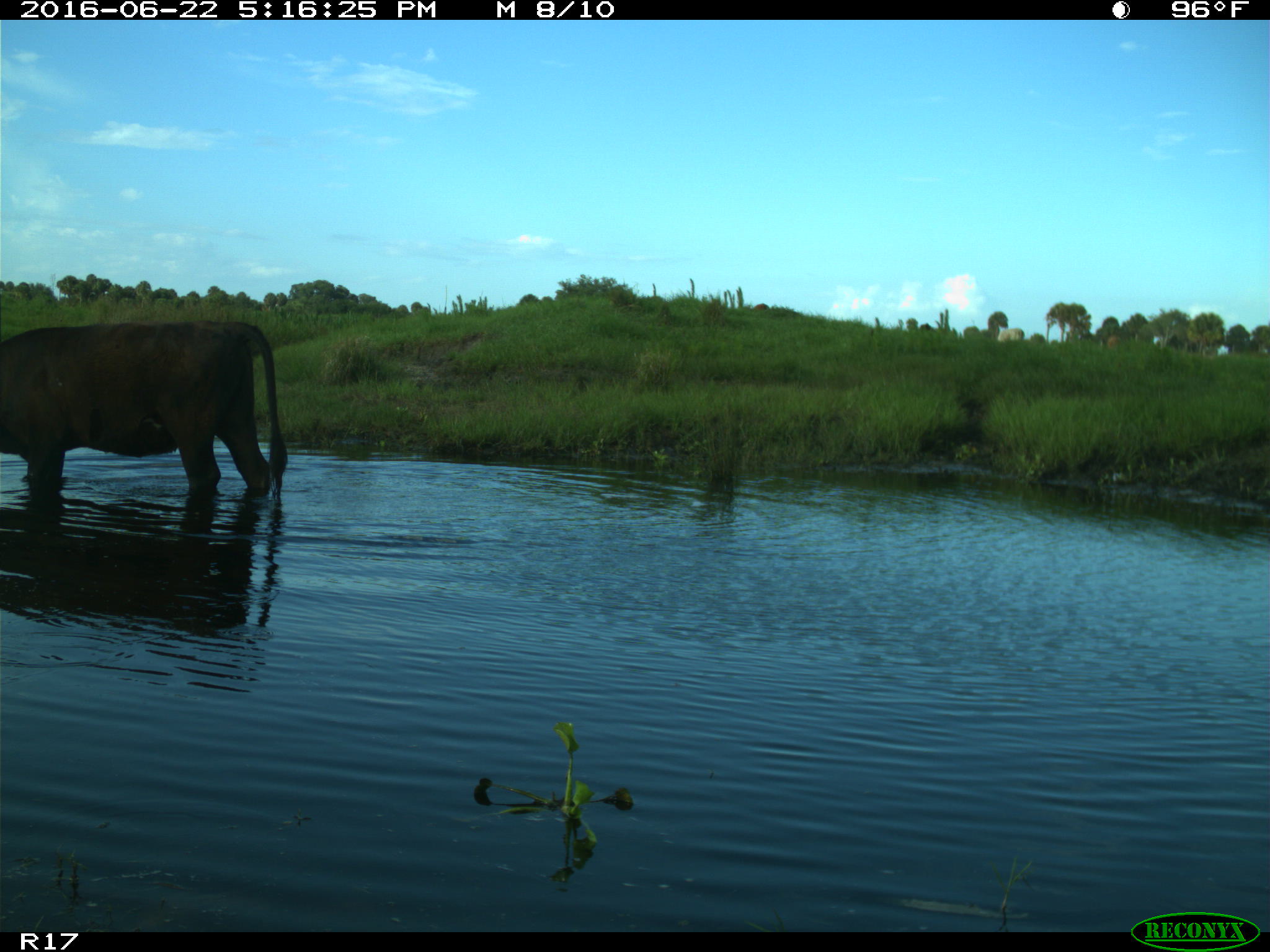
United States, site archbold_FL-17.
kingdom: Animalia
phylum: Chordata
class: Mammalia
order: Artiodactyla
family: Bovidae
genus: Bos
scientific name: Bos taurus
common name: domestic cow